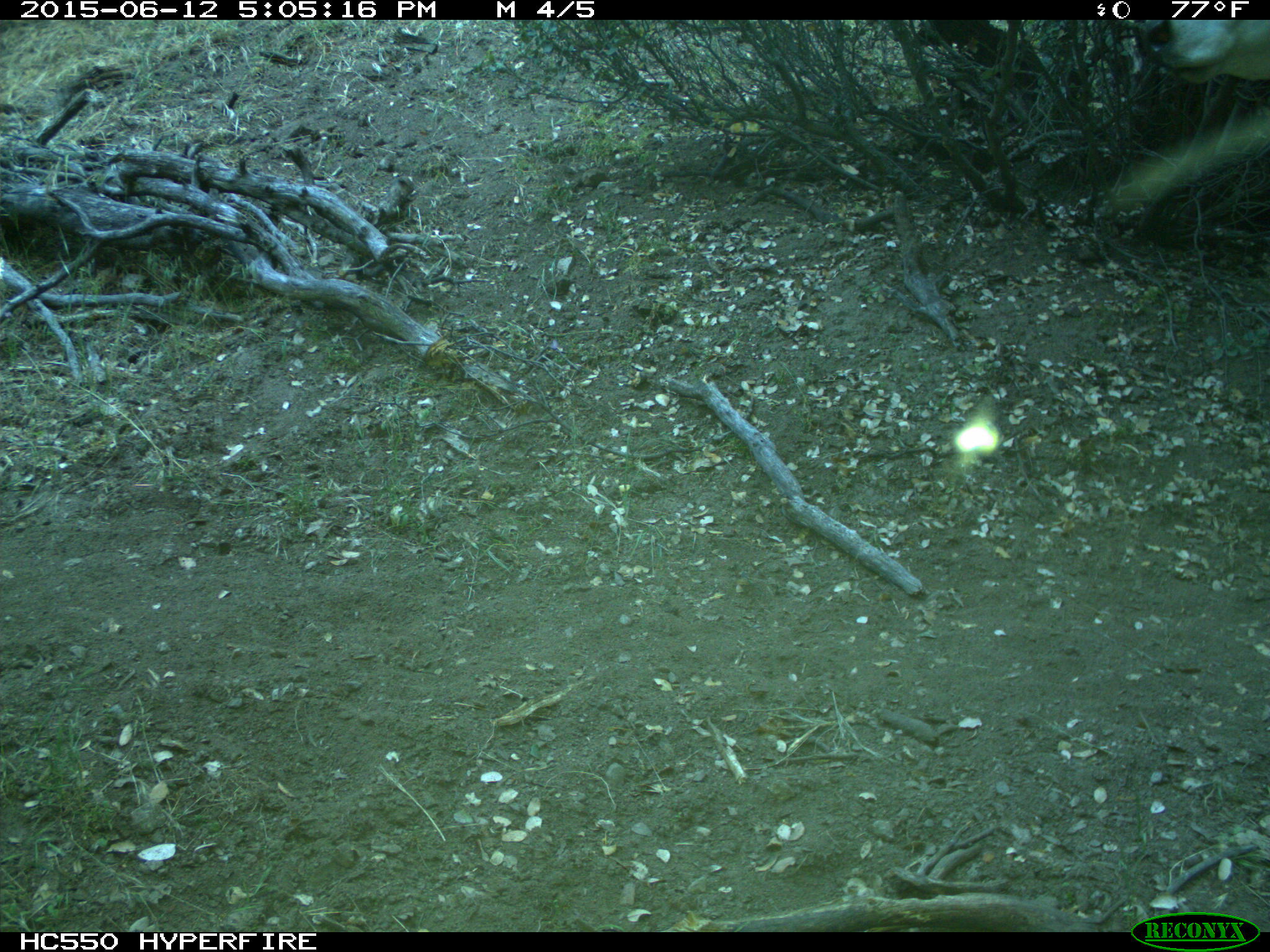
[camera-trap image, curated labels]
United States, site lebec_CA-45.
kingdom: Animalia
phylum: Chordata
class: Mammalia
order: Artiodactyla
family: Bovidae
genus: Bos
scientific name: Bos taurus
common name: domestic cow